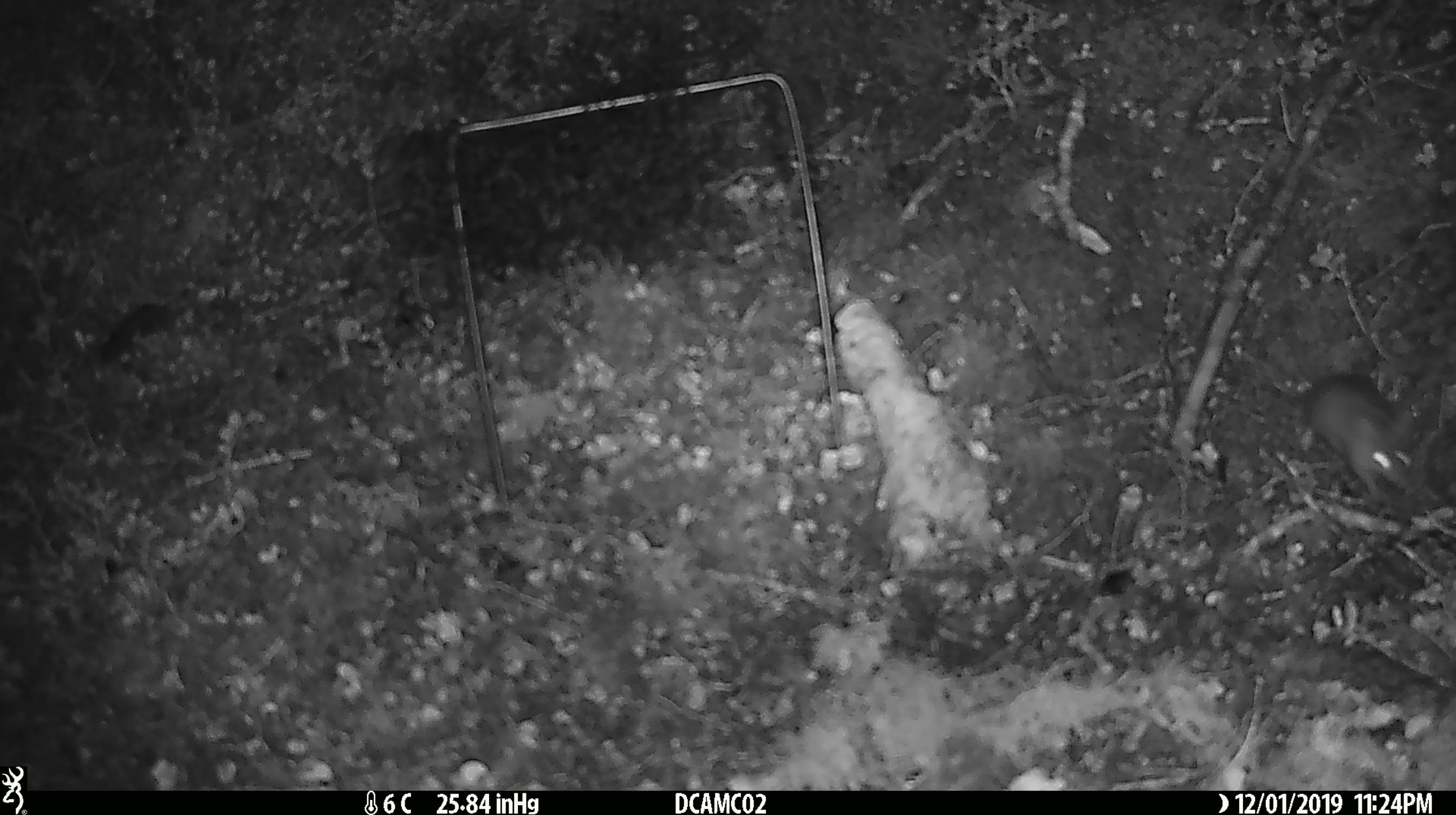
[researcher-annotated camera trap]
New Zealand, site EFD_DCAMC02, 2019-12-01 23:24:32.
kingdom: Animalia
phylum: Chordata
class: Mammalia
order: Rodentia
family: Muridae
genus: Mus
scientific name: Mus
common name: mouse